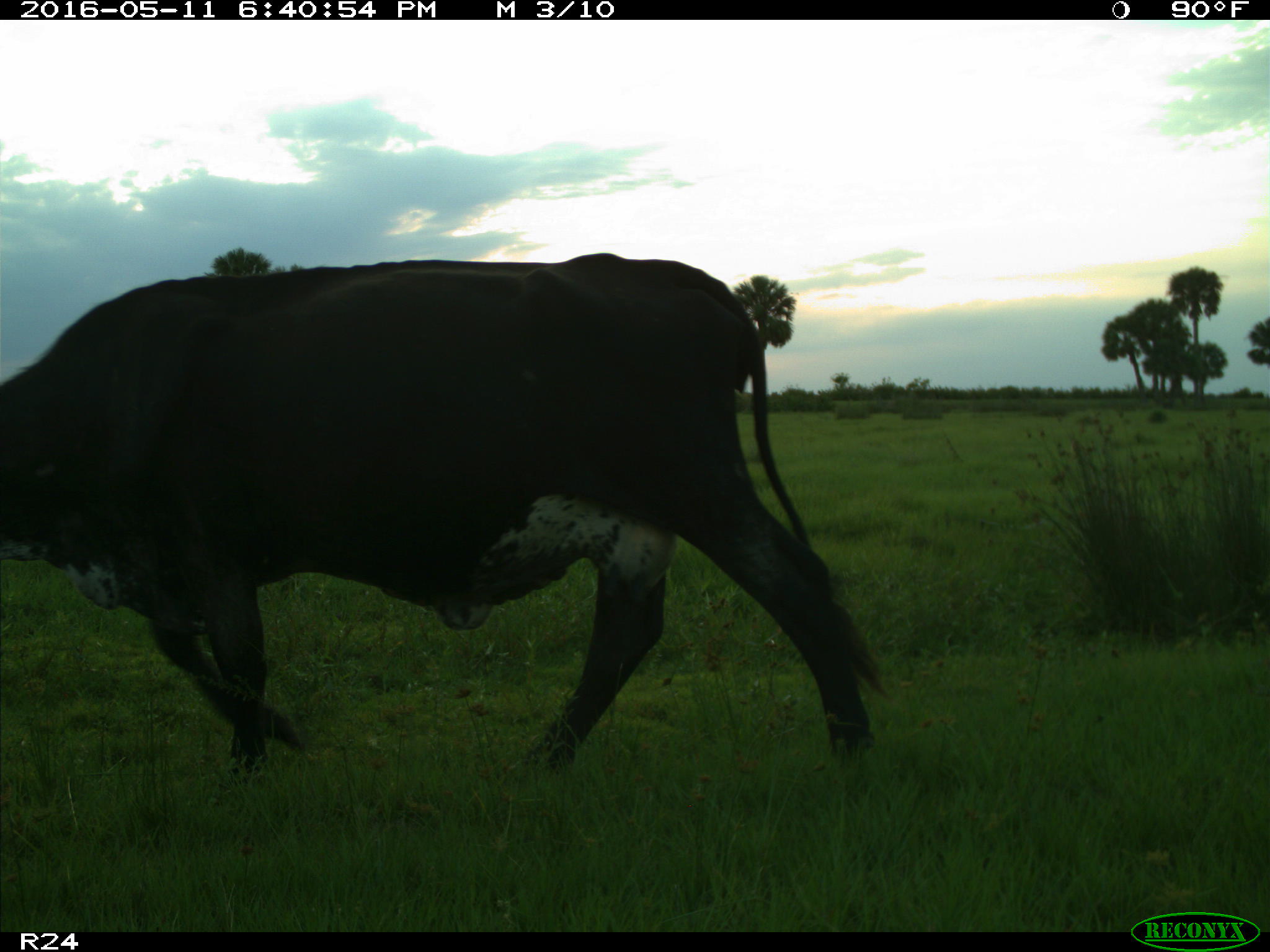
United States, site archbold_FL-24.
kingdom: Animalia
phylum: Chordata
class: Mammalia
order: Artiodactyla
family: Bovidae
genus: Bos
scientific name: Bos taurus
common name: domestic cow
Bos taurus (domestic cow).